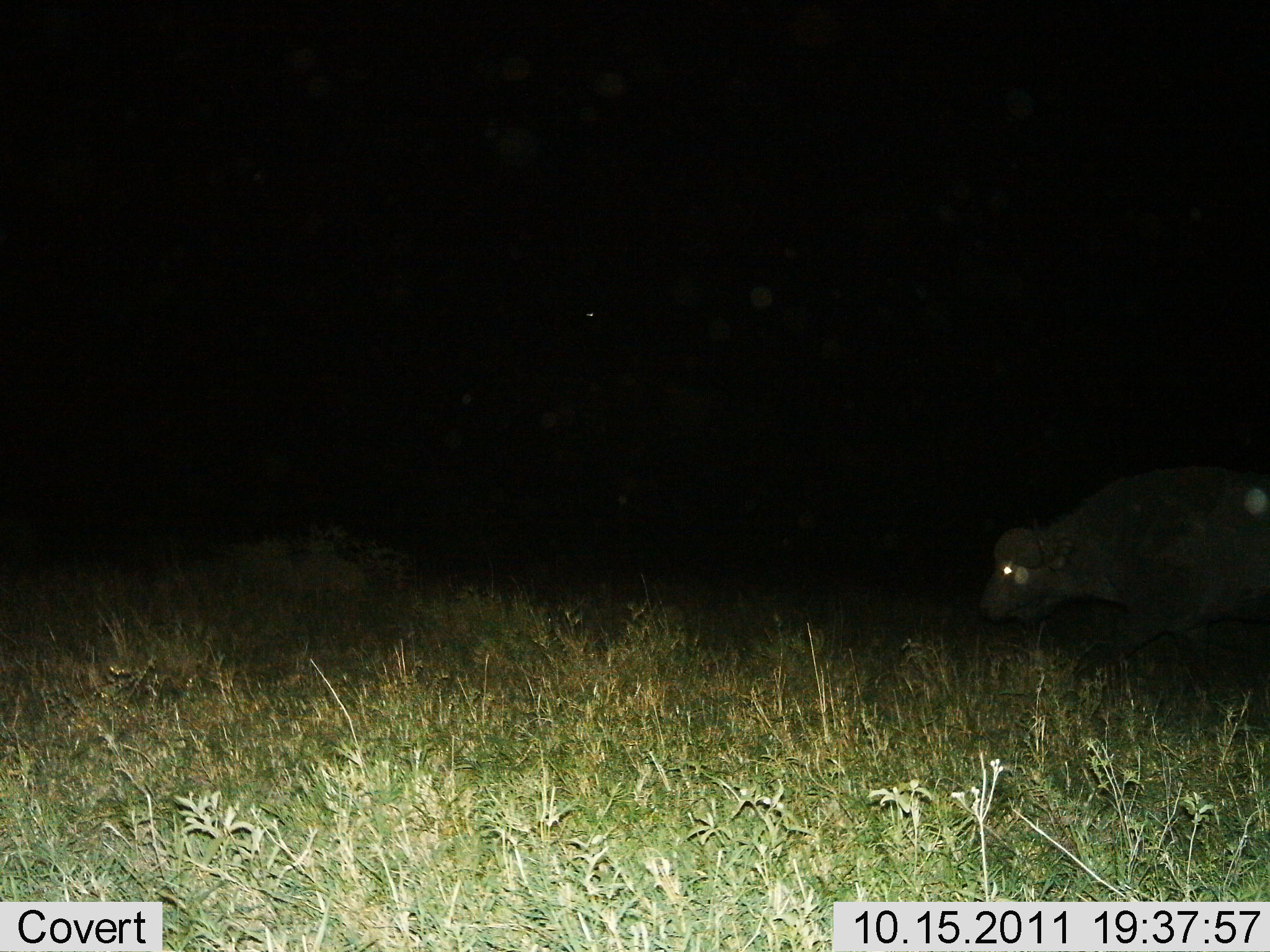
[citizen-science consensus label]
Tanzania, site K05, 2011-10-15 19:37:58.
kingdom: Animalia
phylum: Chordata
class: Mammalia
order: Artiodactyla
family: Bovidae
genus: Syncerus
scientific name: Syncerus caffer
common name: cape buffalo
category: buffalo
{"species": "buffalo (cape buffalo) (Syncerus caffer)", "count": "1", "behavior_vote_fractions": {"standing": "15%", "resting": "0%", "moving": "77%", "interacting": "0%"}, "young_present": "0%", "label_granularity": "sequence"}